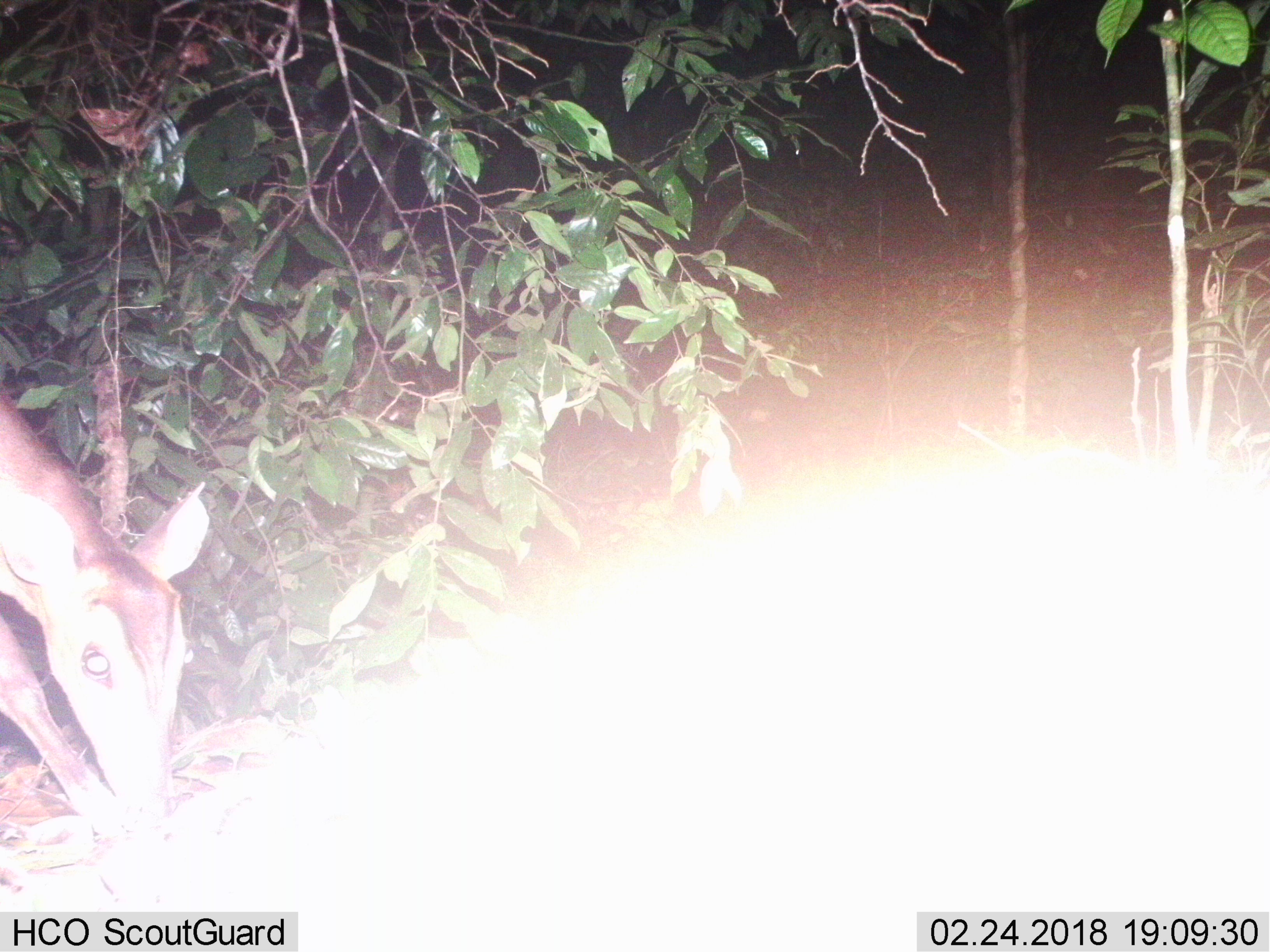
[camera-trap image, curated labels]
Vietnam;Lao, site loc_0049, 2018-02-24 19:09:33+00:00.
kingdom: Animalia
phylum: Chordata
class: Mammalia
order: Artiodactyla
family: Cervidae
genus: Muntiacus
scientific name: Muntiacus vuquangensis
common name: large-antlered muntjac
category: large antlered muntjac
Large antlered muntjac (large-antlered muntjac) (Muntiacus vuquangensis). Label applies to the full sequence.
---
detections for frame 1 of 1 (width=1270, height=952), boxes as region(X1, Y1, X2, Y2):
large antlered muntjac: region(0, 377, 211, 910)